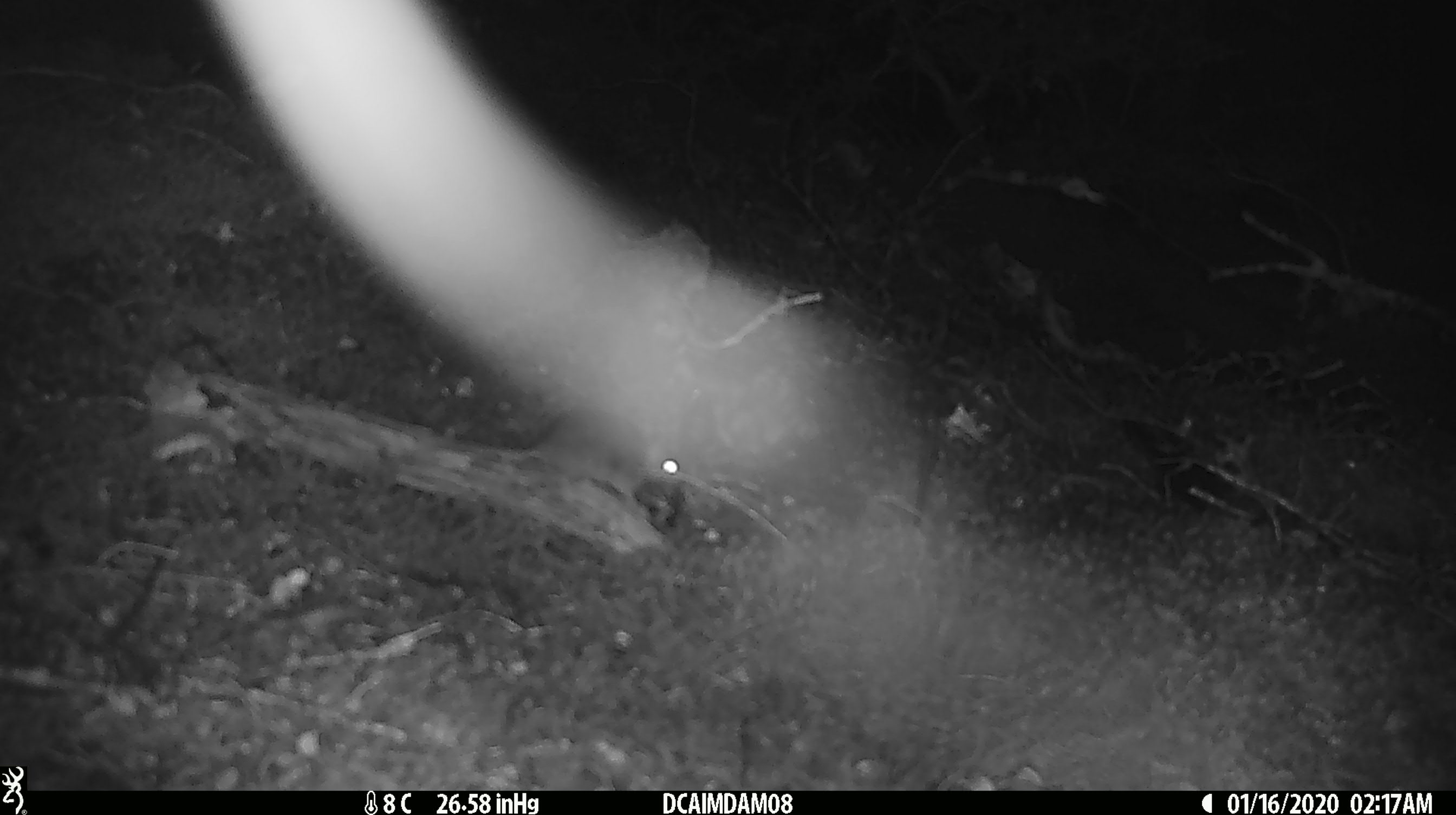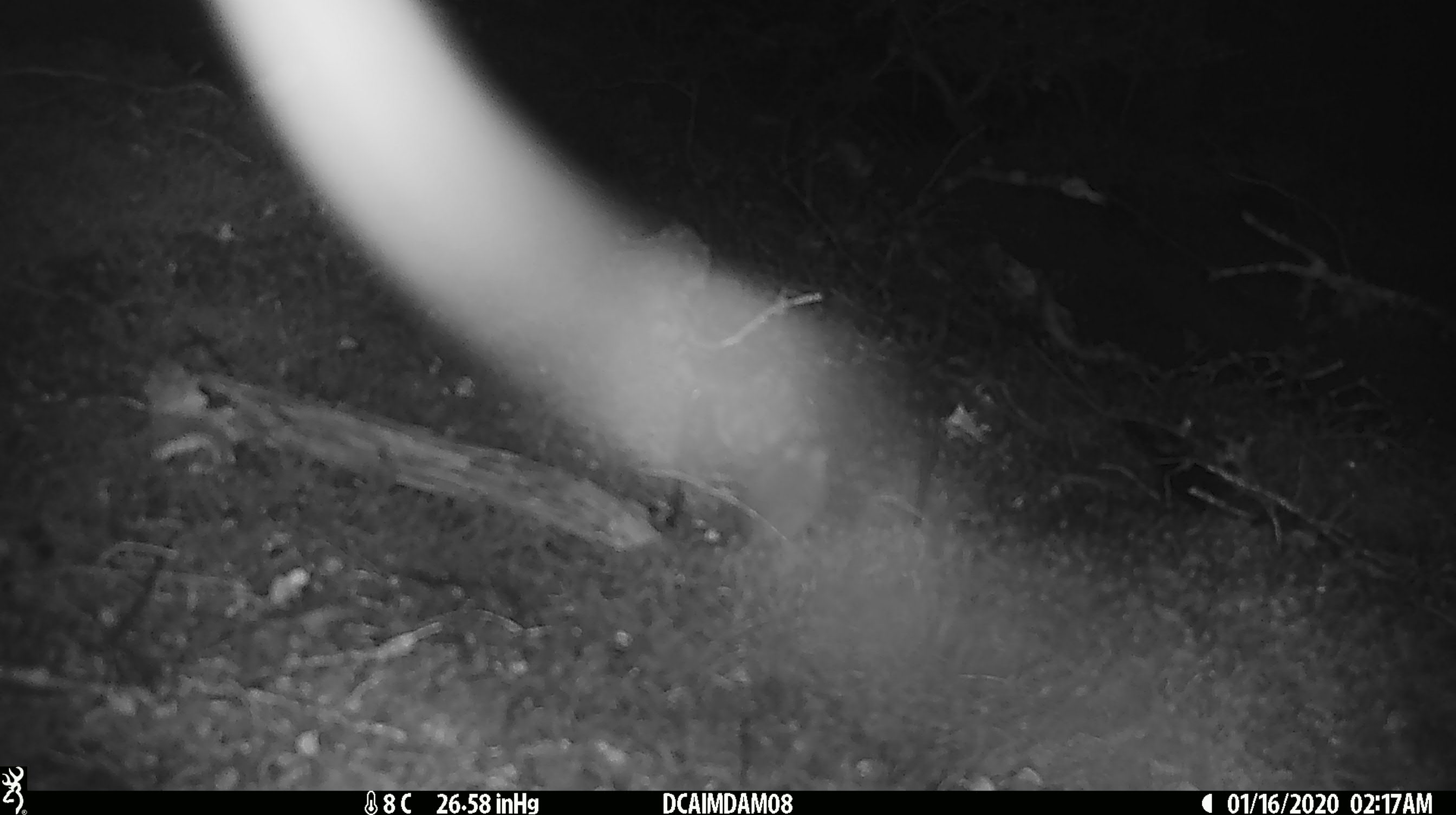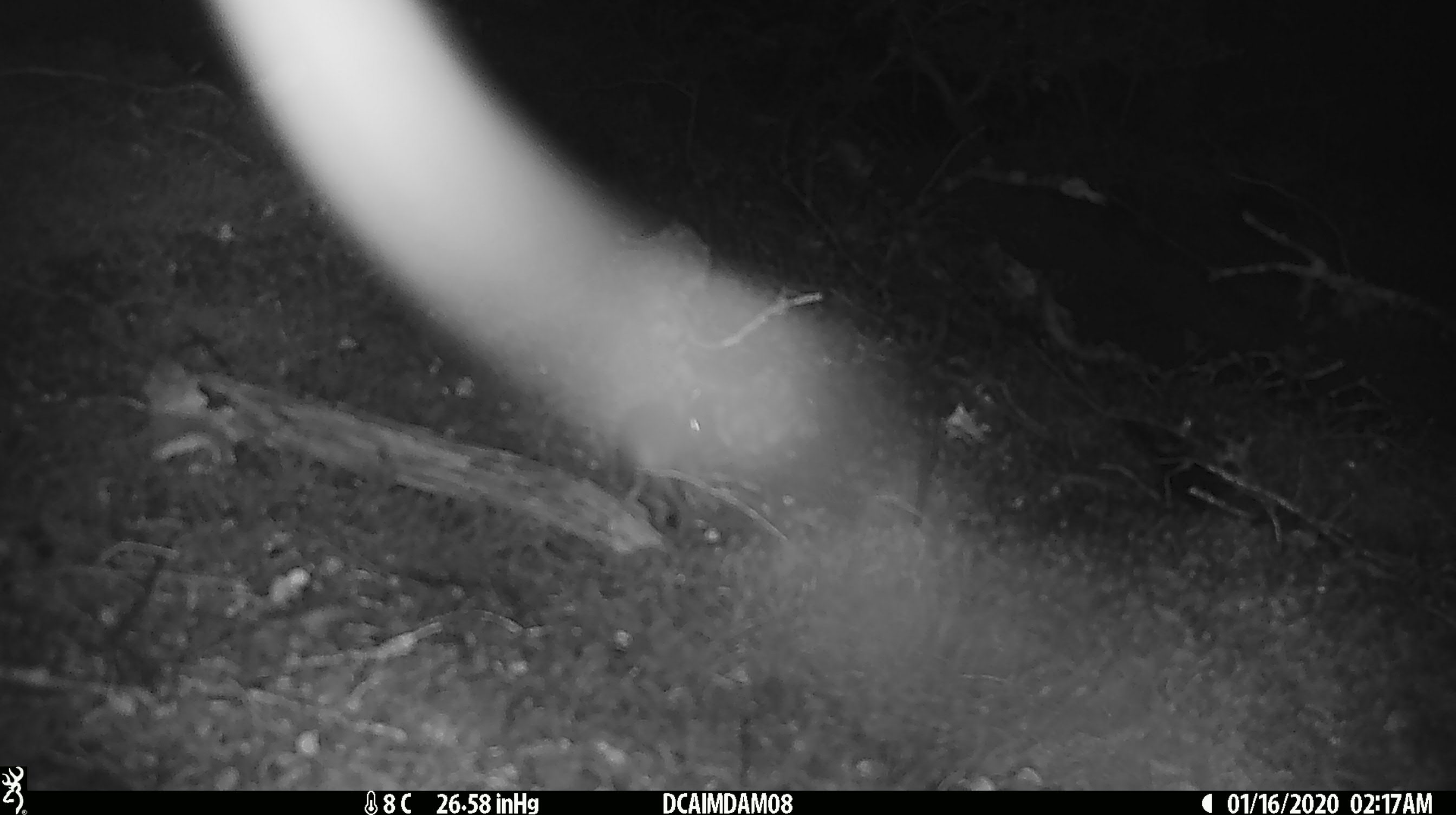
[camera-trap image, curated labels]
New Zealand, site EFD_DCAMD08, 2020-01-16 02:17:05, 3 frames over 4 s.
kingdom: Animalia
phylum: Chordata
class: Mammalia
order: Rodentia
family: Muridae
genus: Mus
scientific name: Mus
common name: mouse